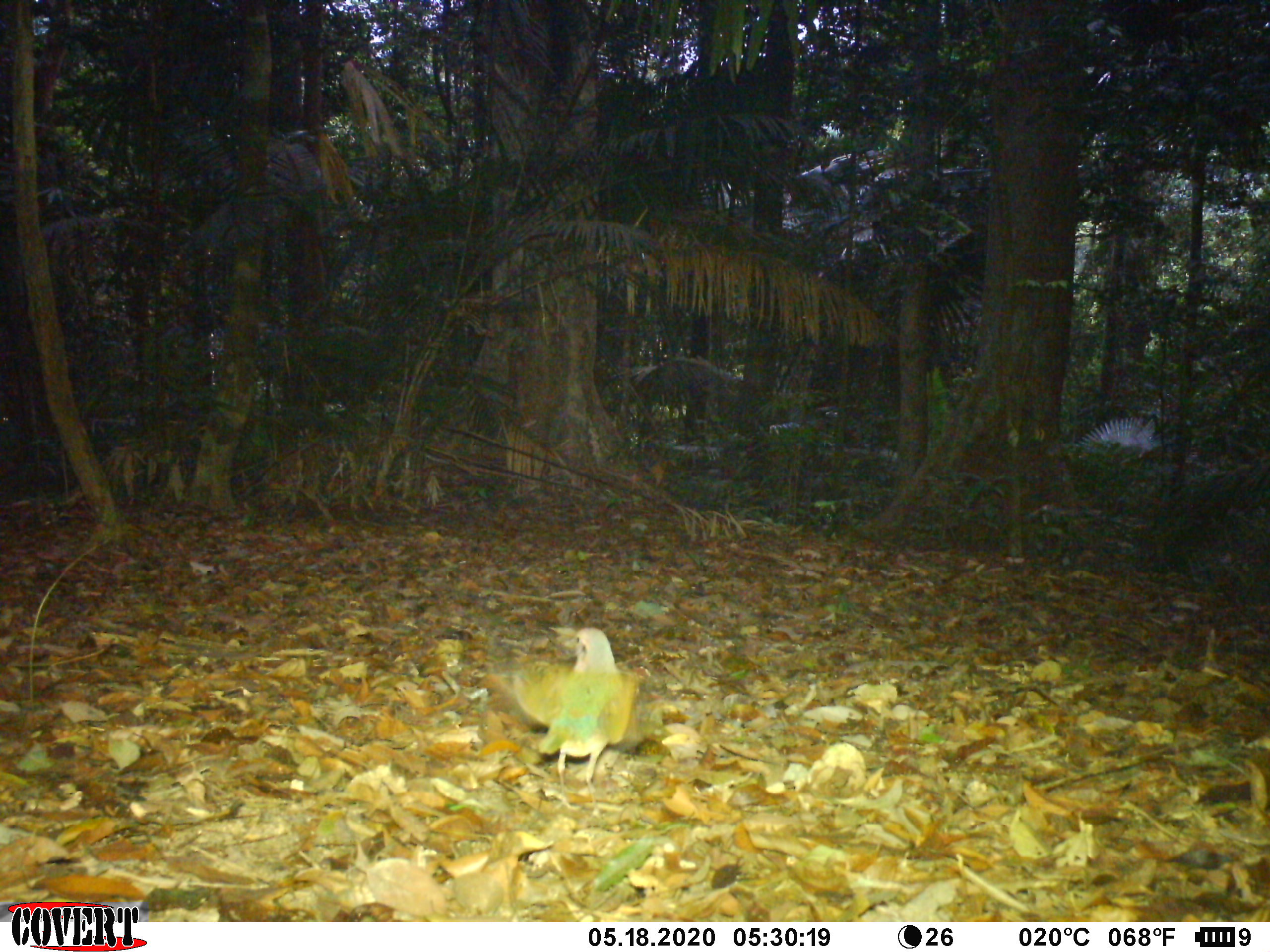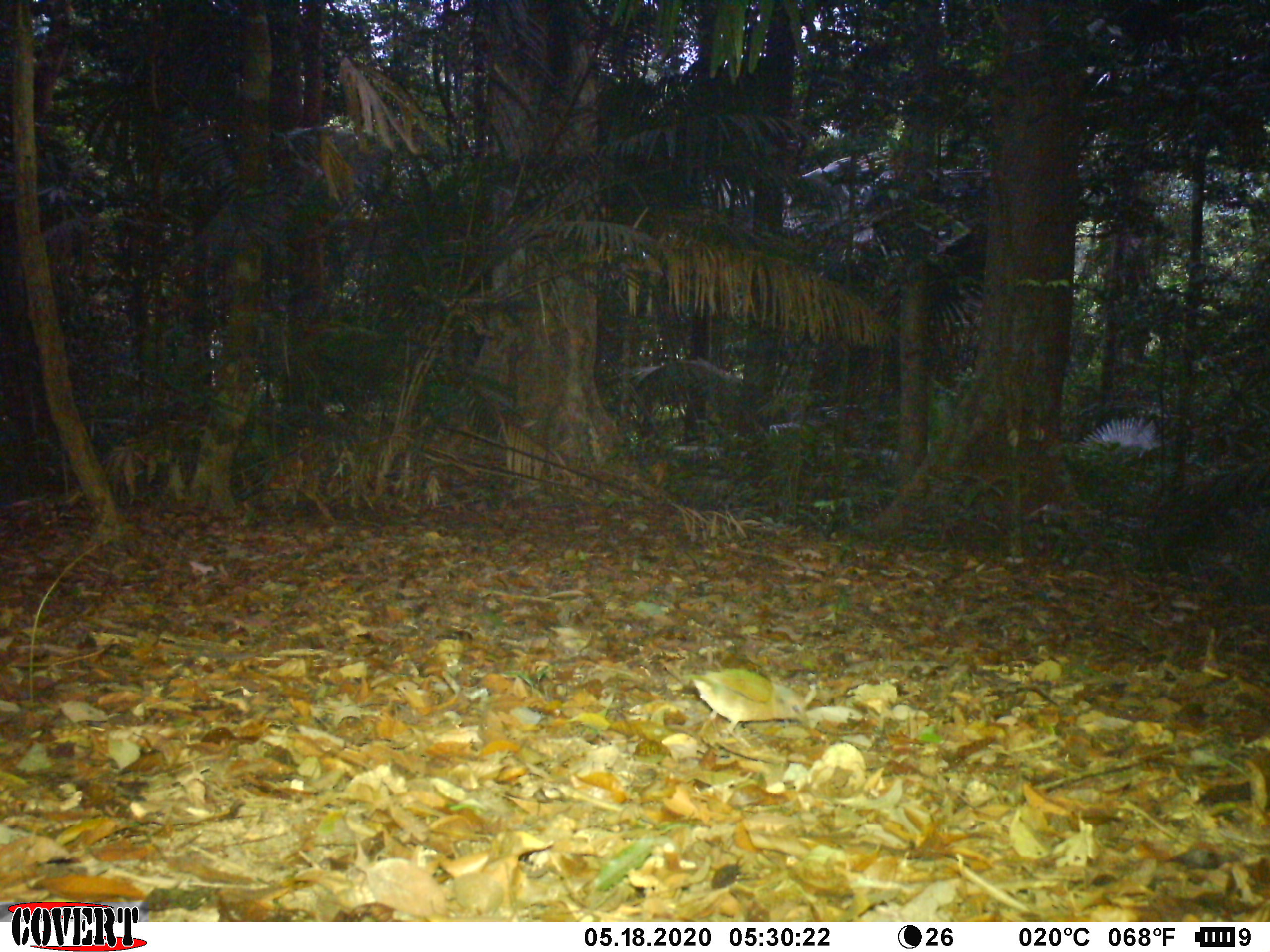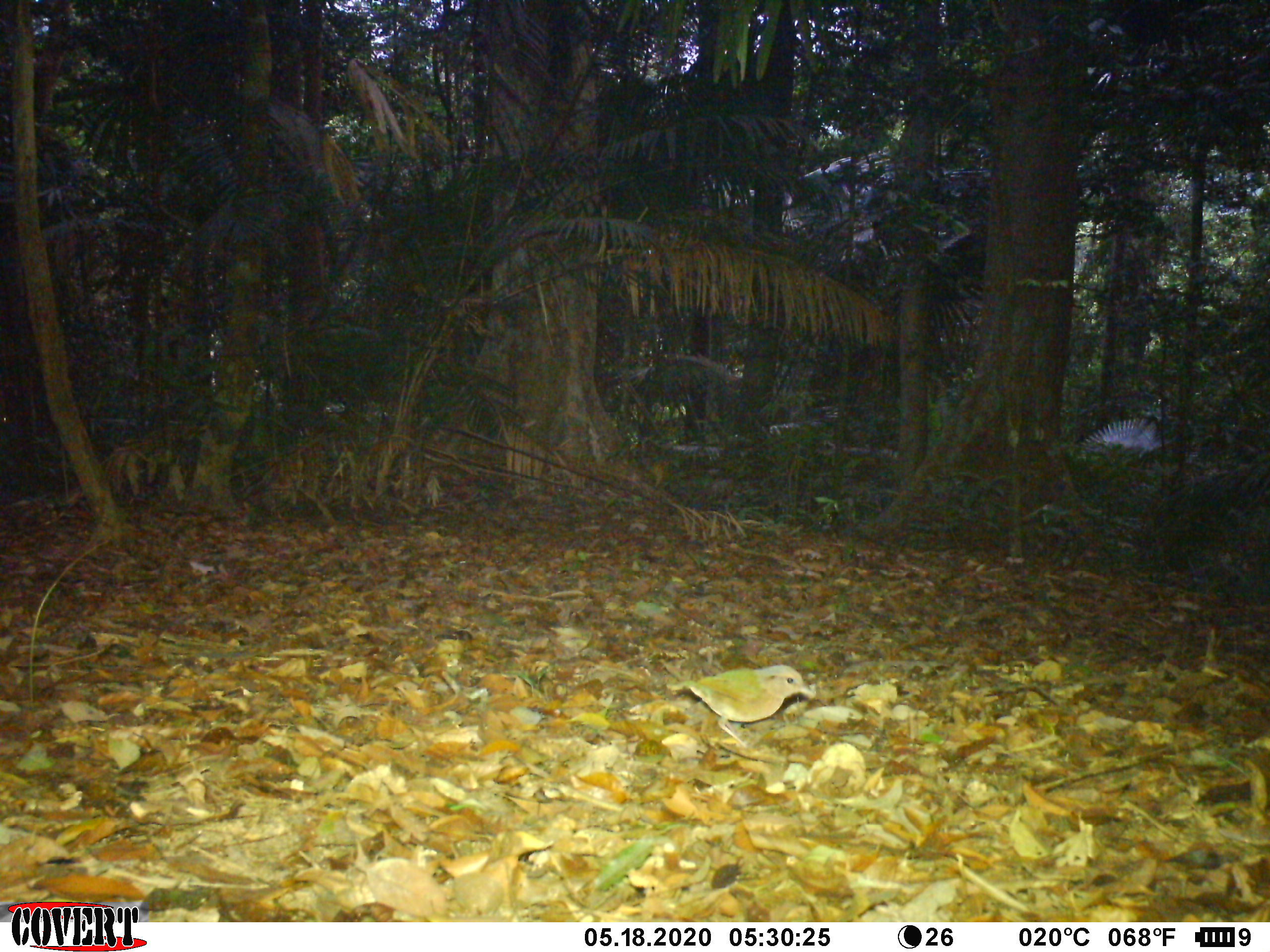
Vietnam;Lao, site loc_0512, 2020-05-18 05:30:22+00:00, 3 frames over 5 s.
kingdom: Animalia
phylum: Chordata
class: Aves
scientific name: Aves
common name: bird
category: unidentified bird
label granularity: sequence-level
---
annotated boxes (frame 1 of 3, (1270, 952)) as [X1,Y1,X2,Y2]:
unidentified bird: [510,627,639,821]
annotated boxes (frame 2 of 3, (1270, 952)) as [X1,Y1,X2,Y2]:
unidentified bird: [678,667,809,738]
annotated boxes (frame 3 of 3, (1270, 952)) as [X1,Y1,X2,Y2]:
unidentified bird: [665,664,815,746]